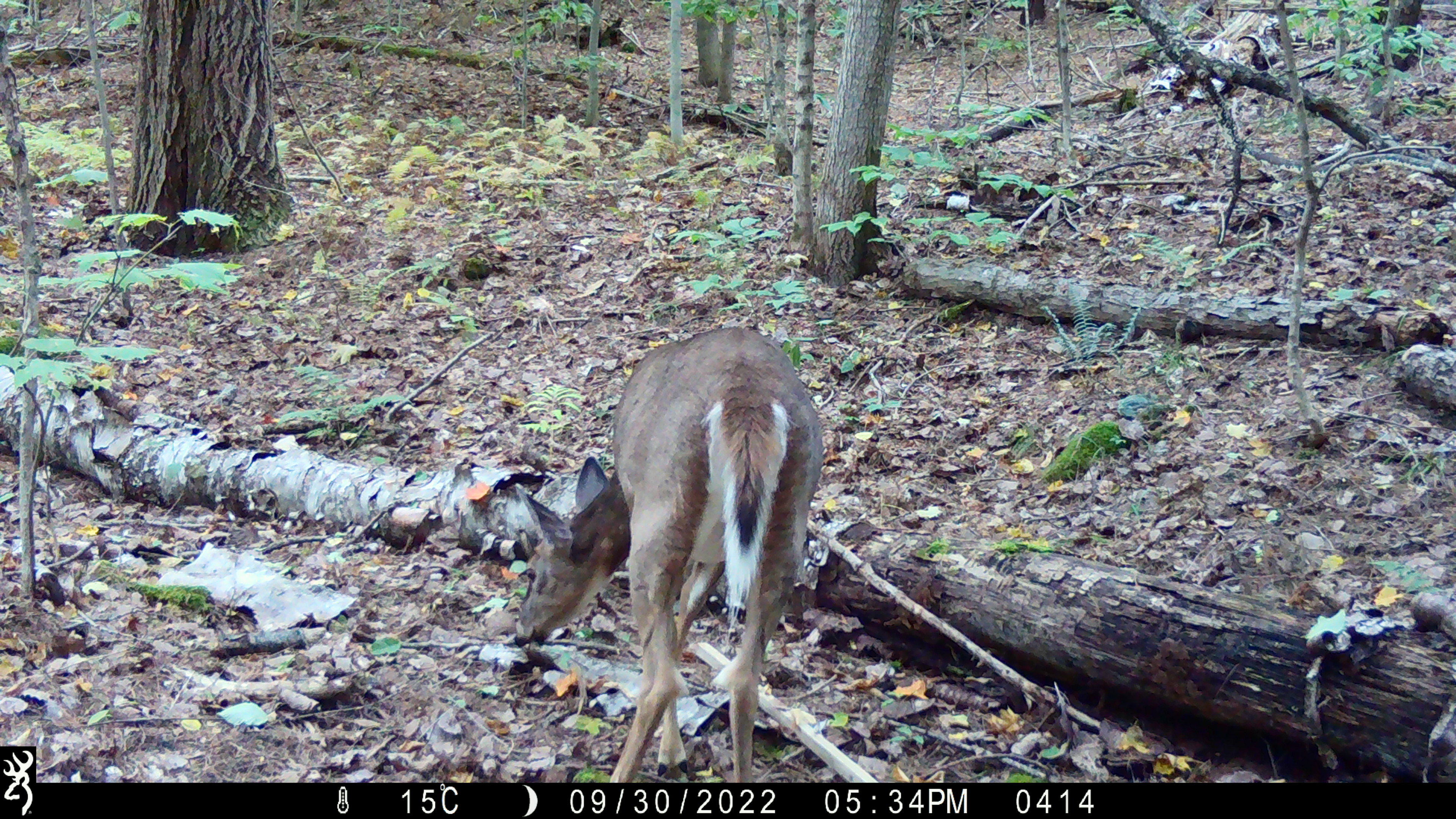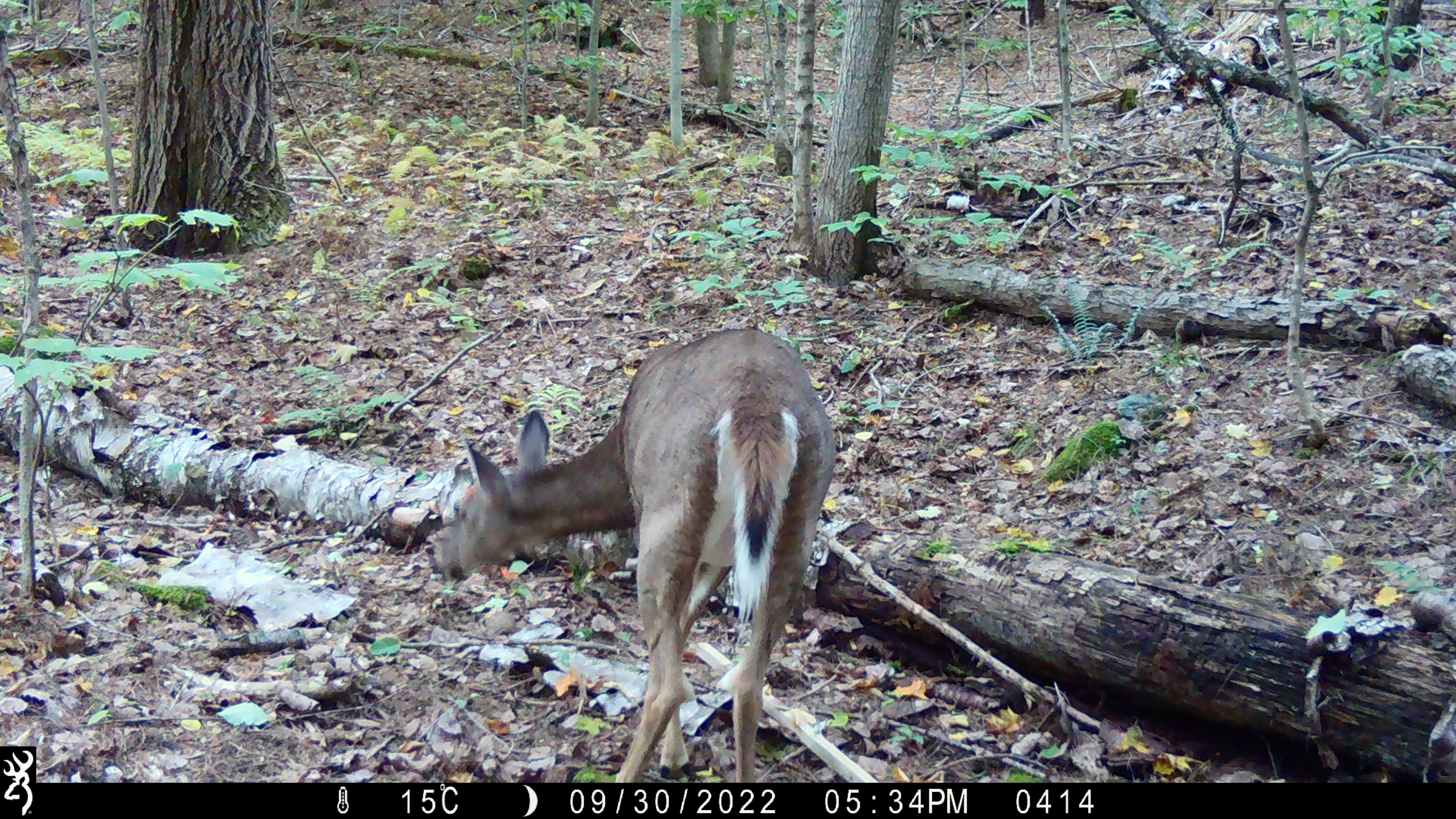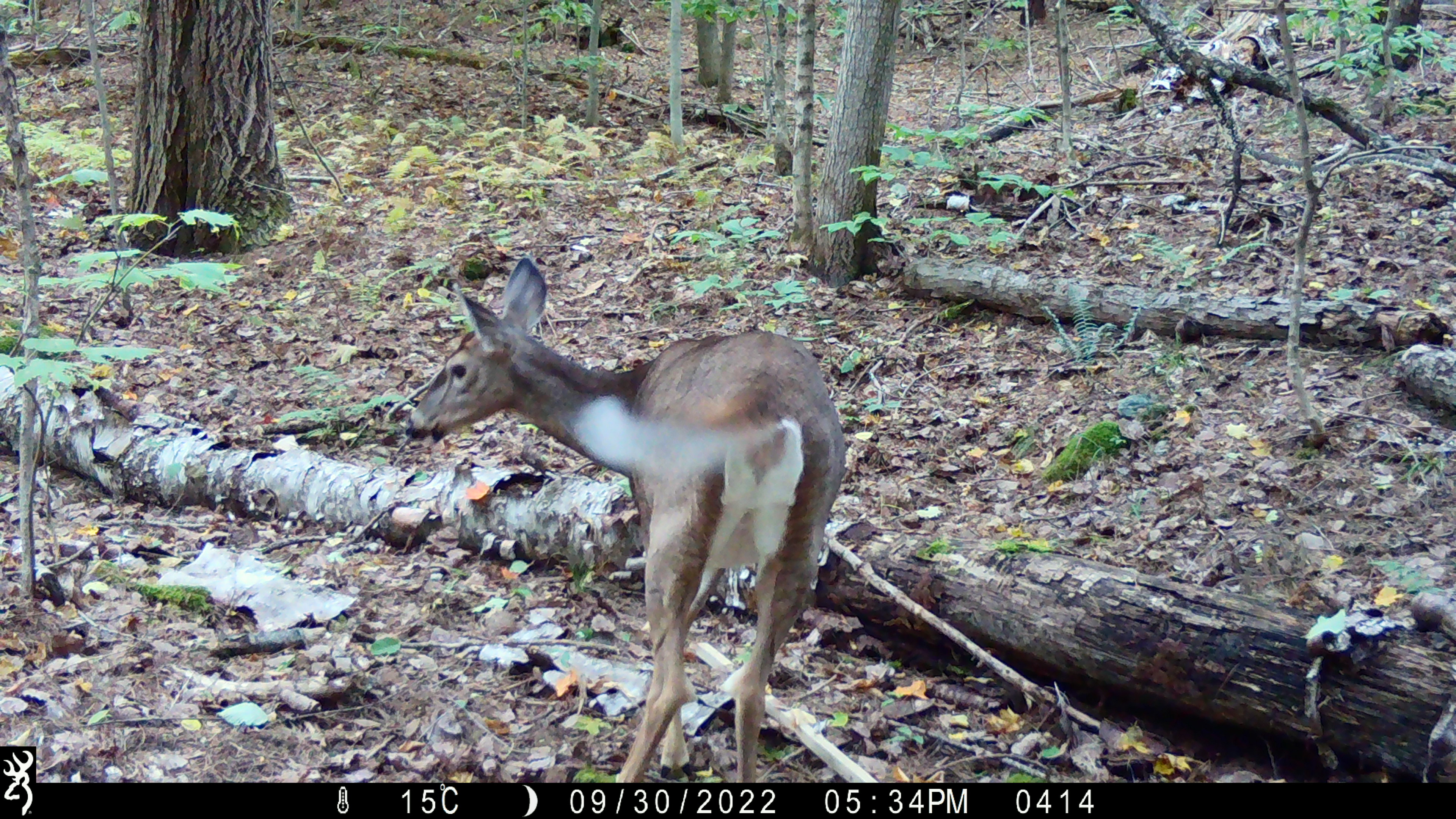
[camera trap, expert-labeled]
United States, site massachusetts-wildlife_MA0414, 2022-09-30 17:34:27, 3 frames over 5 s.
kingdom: Animalia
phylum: Chordata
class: Mammalia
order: Artiodactyla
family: Cervidae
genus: Odocoileus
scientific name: Odocoileus virginianus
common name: white-tailed deer